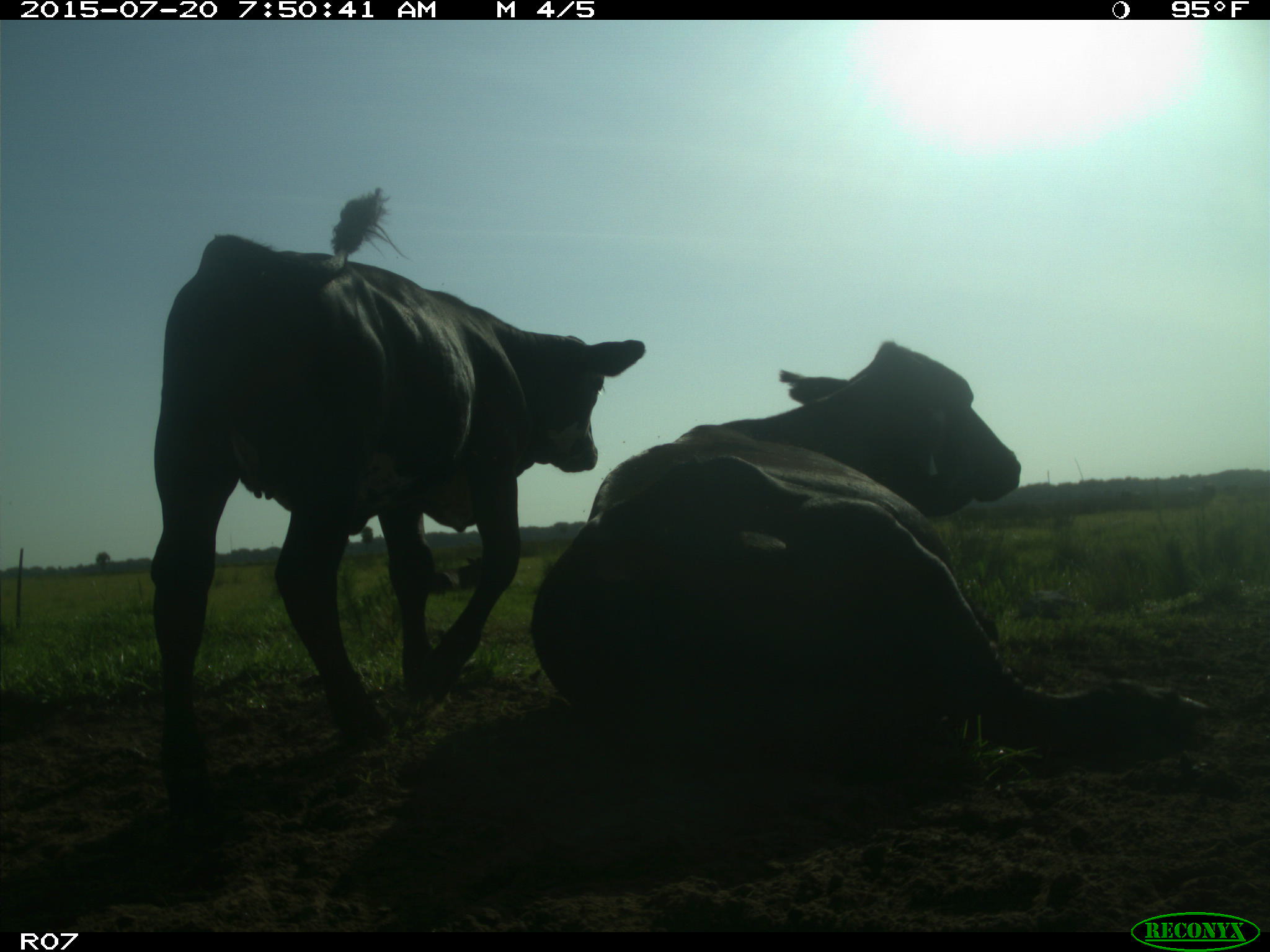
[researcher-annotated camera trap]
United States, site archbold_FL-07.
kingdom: Animalia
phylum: Chordata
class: Mammalia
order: Artiodactyla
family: Bovidae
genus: Bos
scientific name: Bos taurus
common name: domestic cow